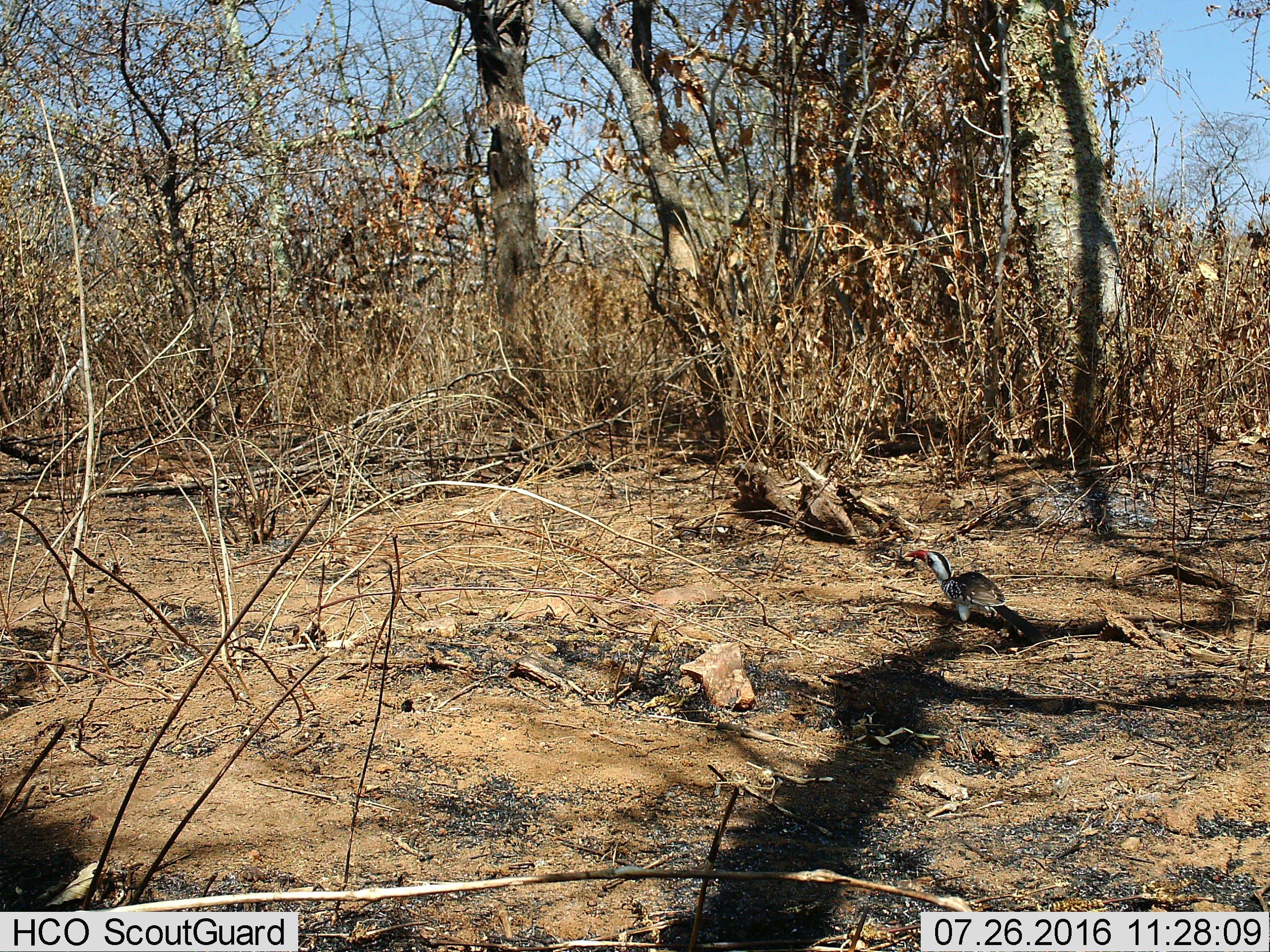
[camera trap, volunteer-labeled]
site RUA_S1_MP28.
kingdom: Animalia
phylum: Chordata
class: Aves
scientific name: Aves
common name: bird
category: birdother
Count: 1.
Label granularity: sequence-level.